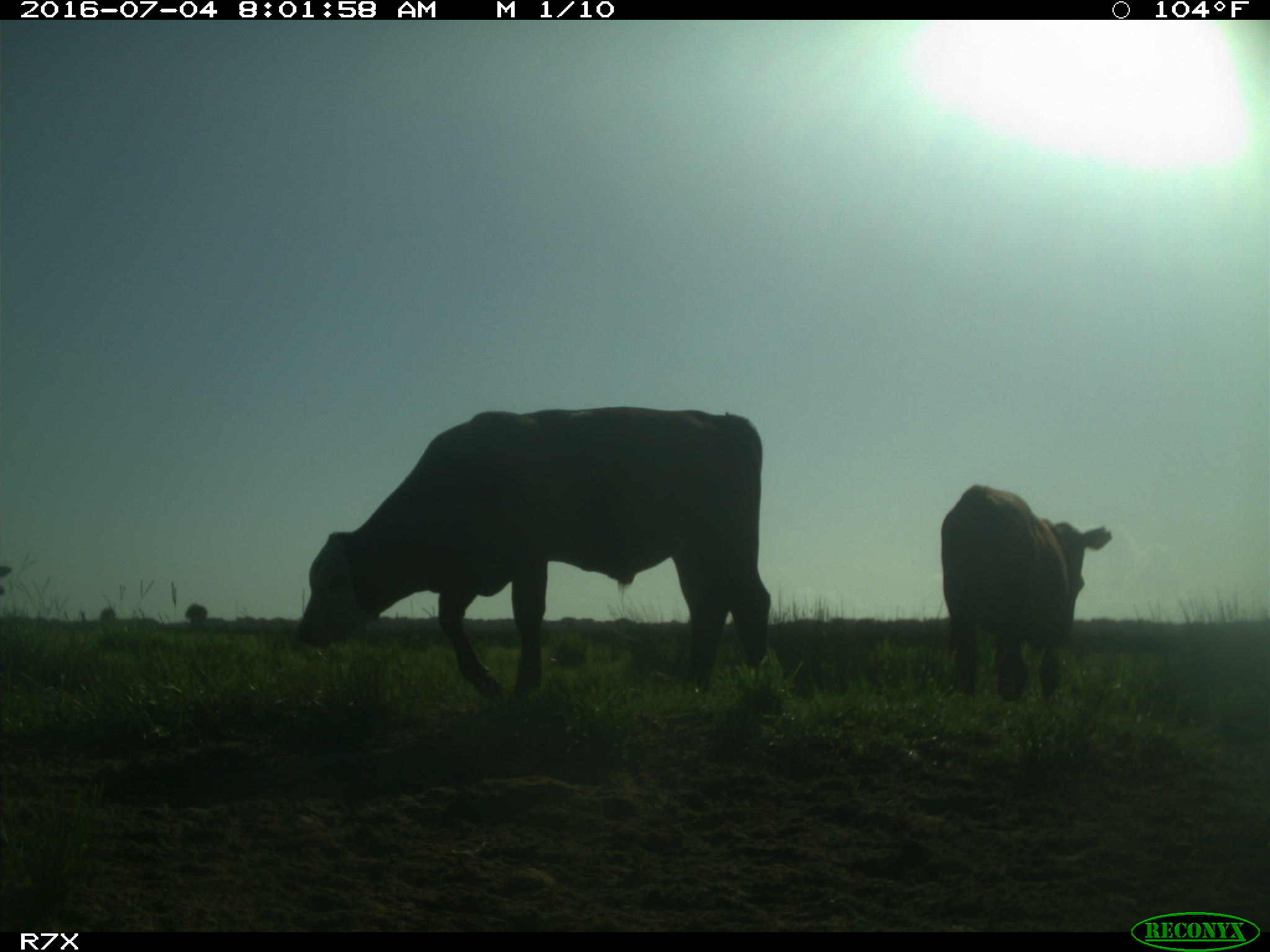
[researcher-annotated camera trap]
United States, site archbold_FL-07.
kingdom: Animalia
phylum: Chordata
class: Mammalia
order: Artiodactyla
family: Bovidae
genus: Bos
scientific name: Bos taurus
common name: domestic cow